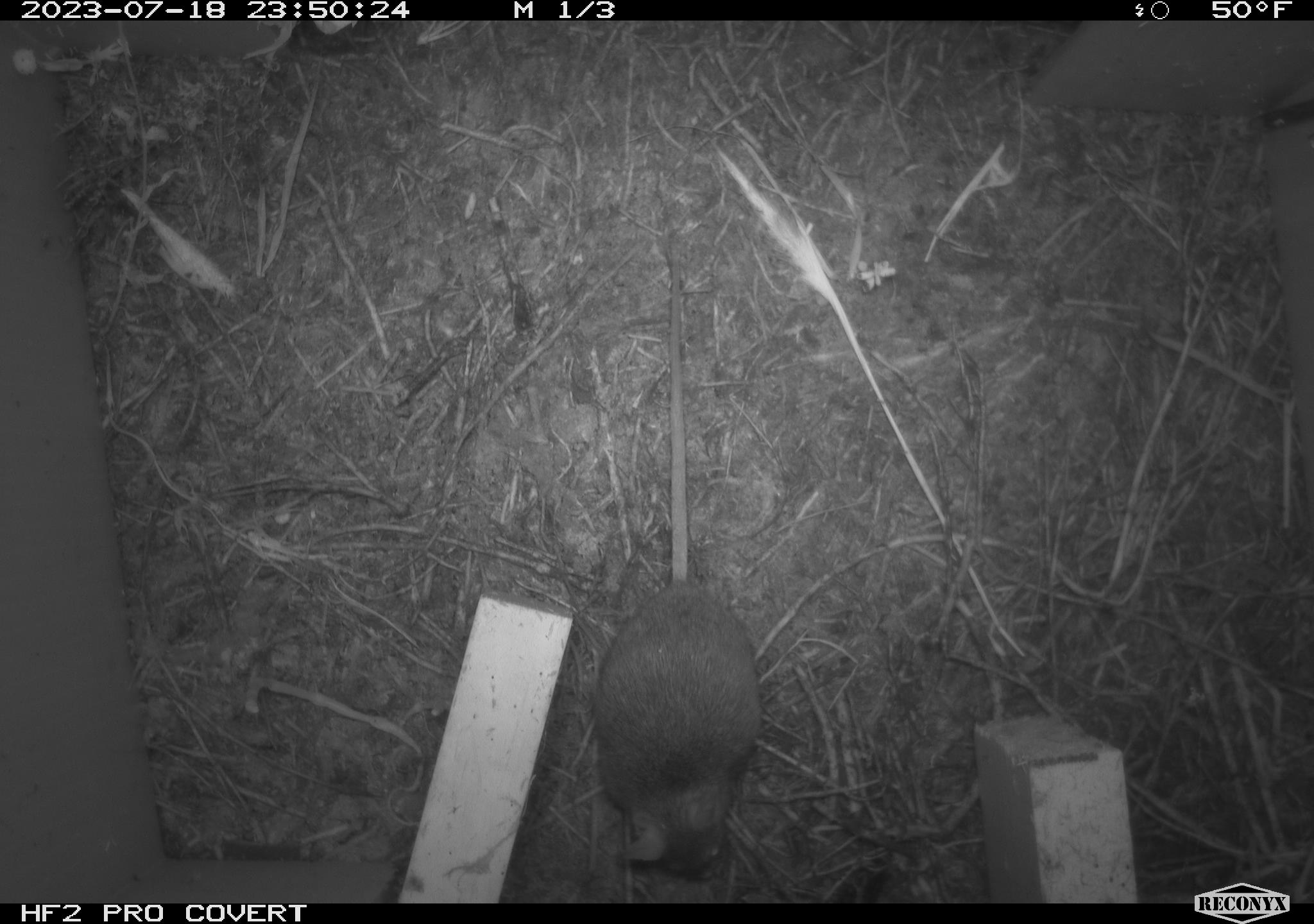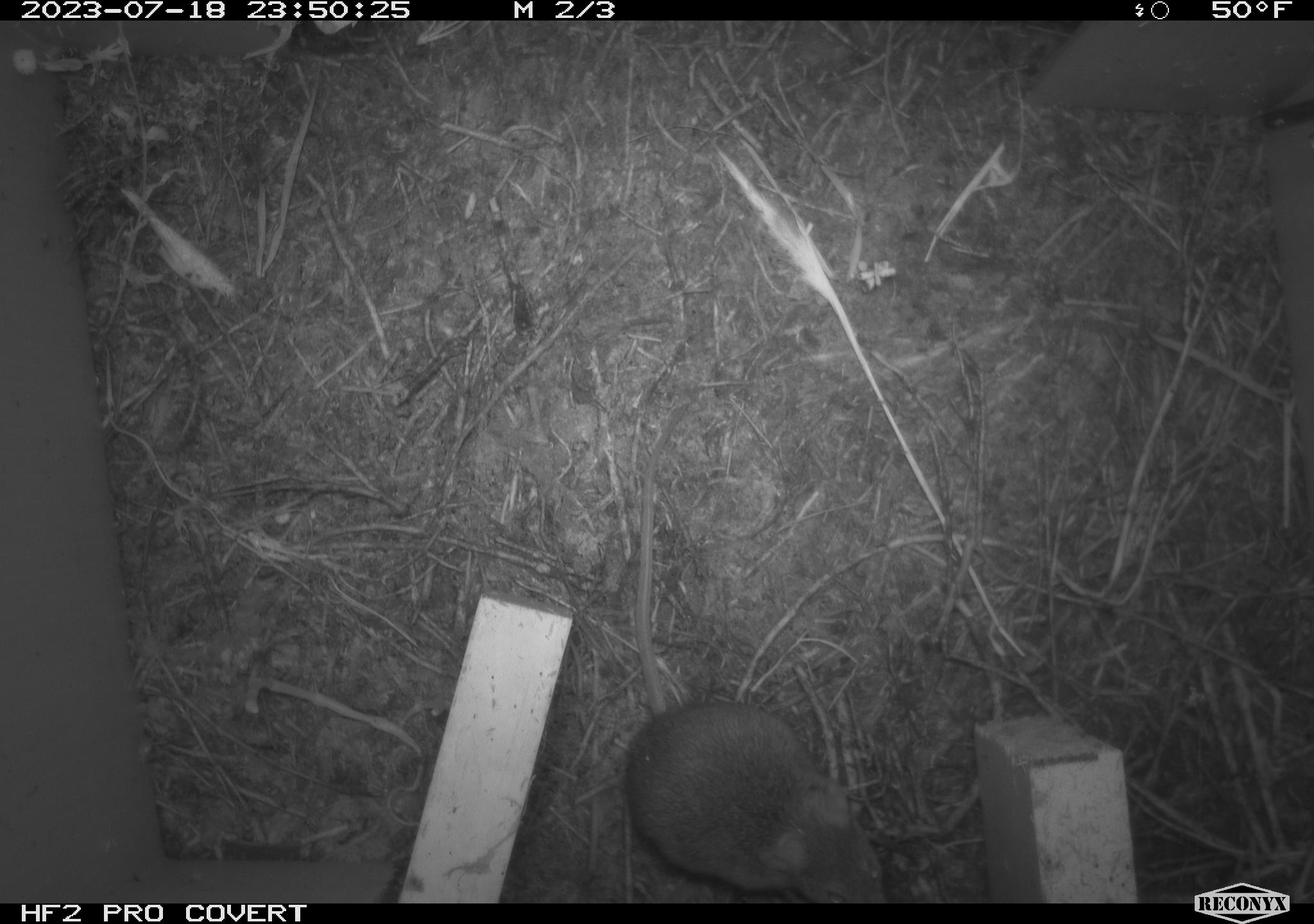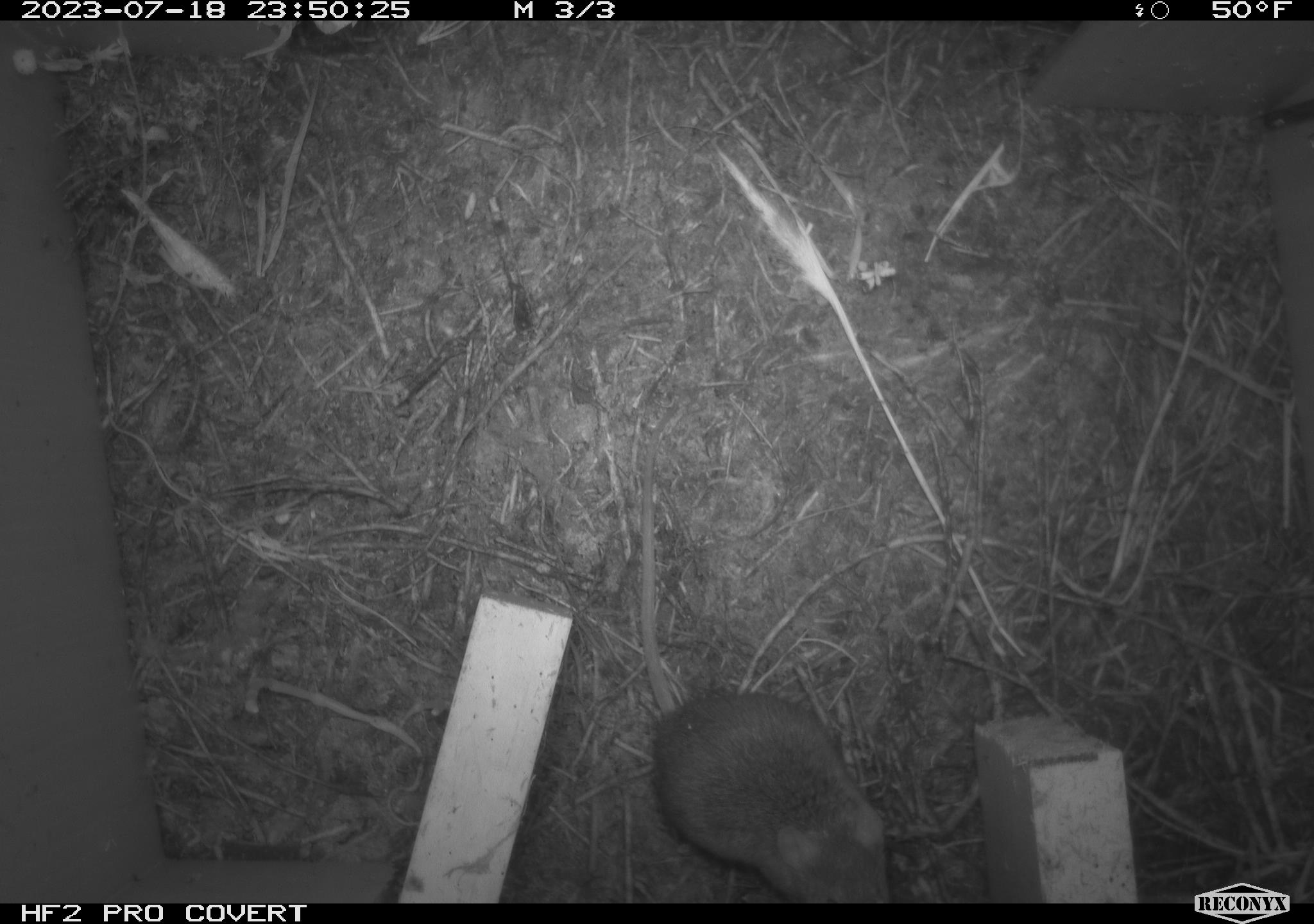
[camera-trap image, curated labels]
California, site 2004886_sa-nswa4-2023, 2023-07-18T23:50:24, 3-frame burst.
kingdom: Animalia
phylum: Chordata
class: Mammalia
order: Rodentia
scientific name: Rodentia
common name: mouse species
Mouse species (Rodentia).